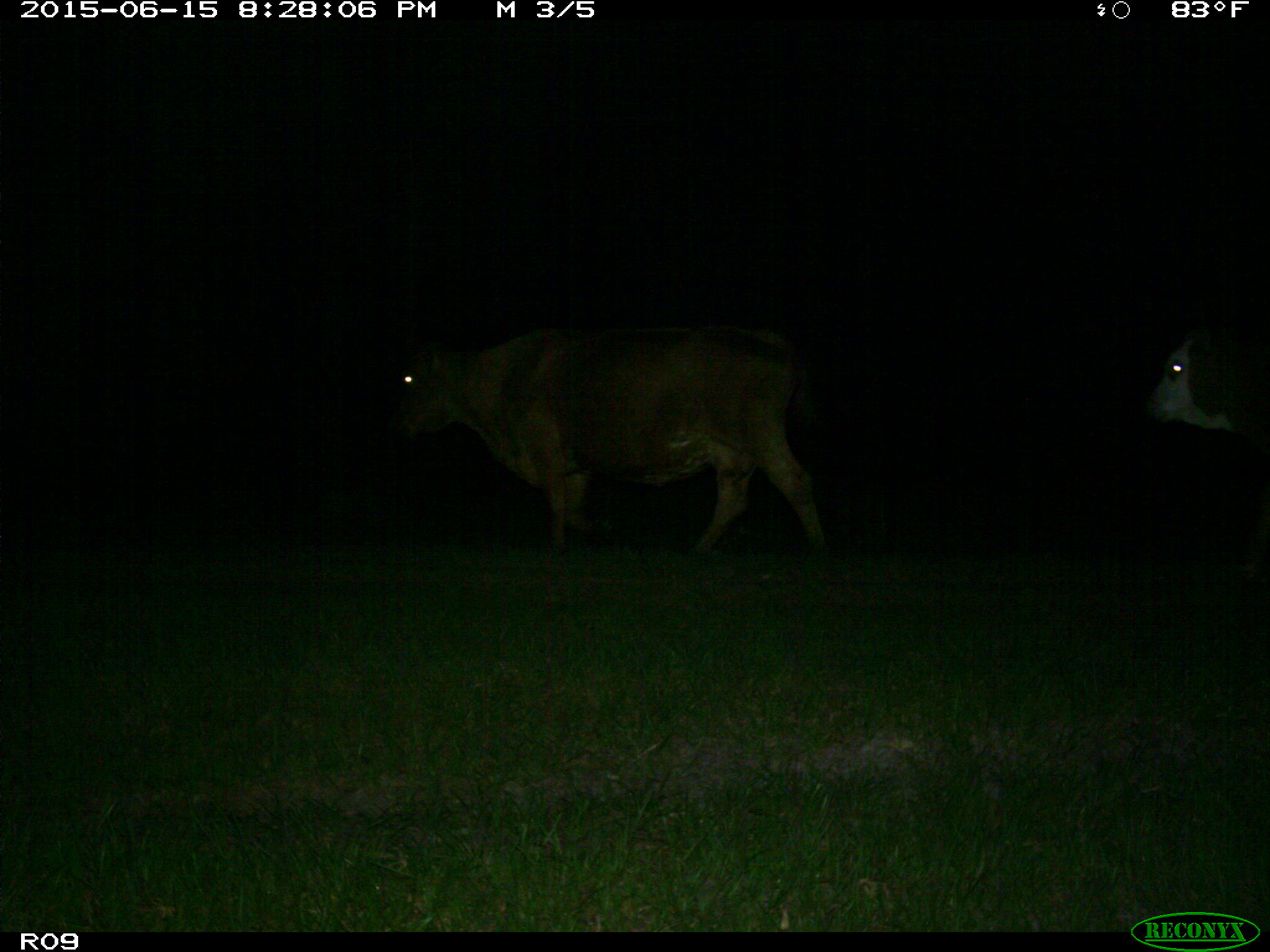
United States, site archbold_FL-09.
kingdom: Animalia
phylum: Chordata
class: Mammalia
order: Artiodactyla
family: Bovidae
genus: Bos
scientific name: Bos taurus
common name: domestic cow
Bos taurus (domestic cow).